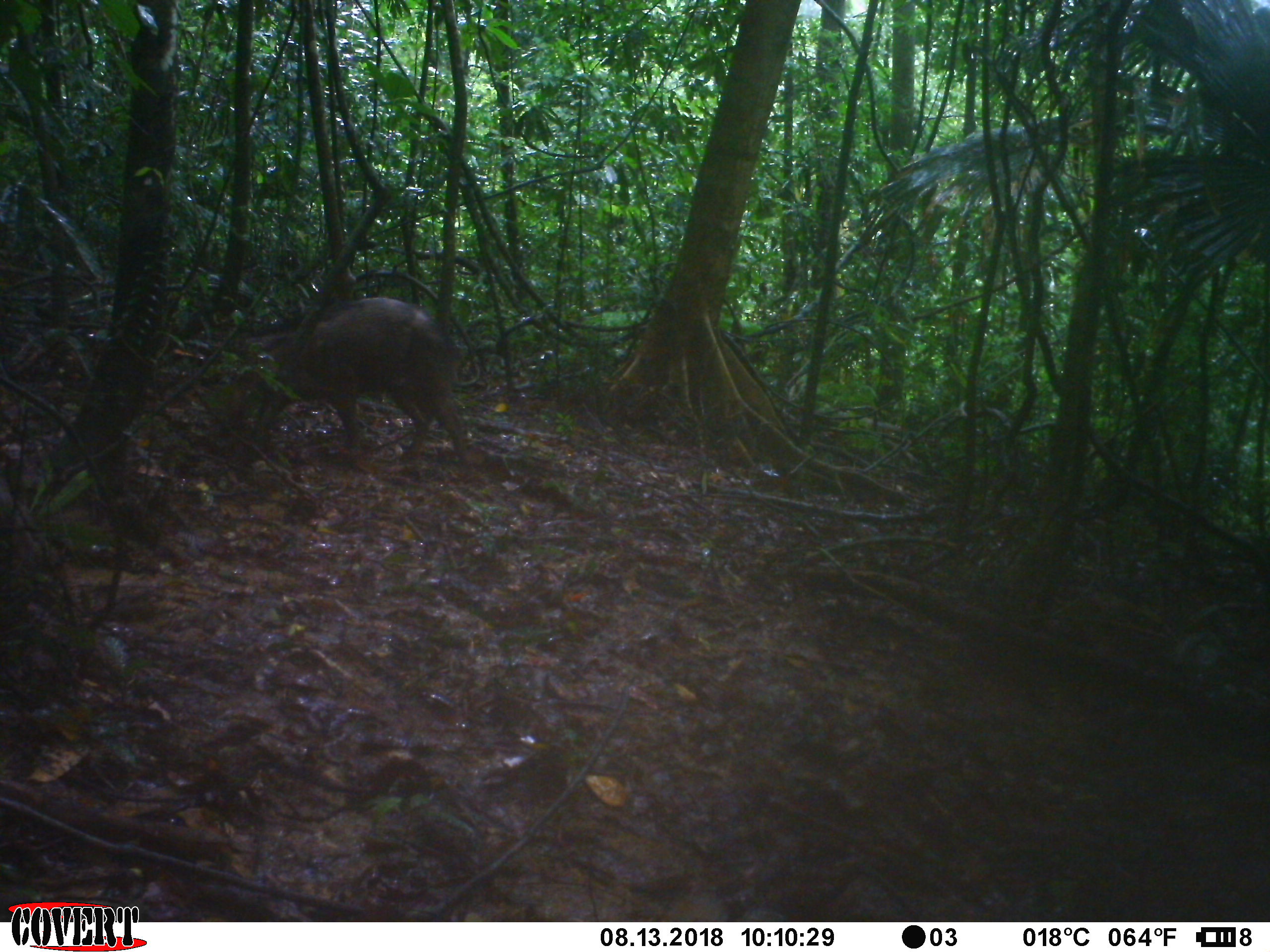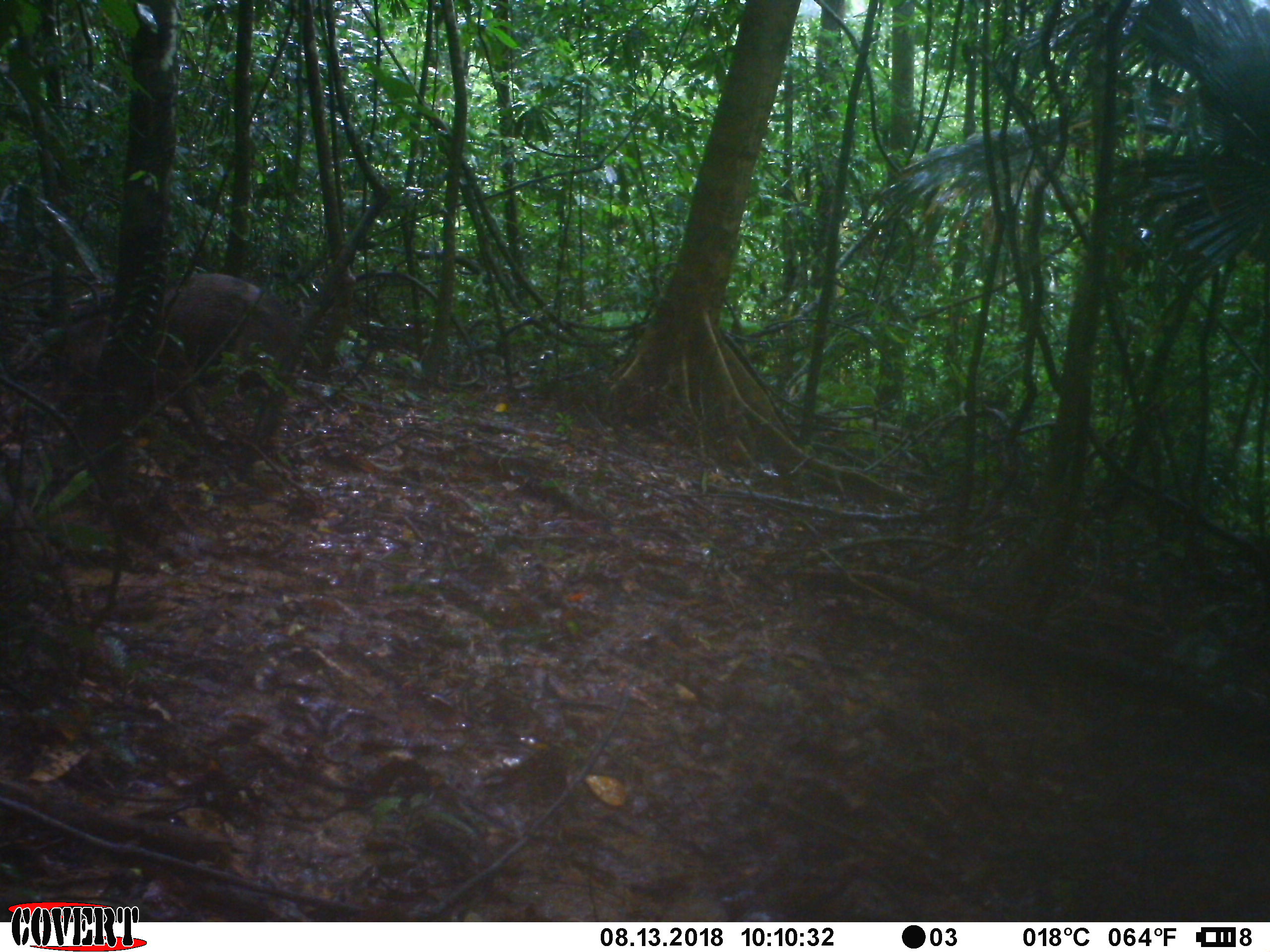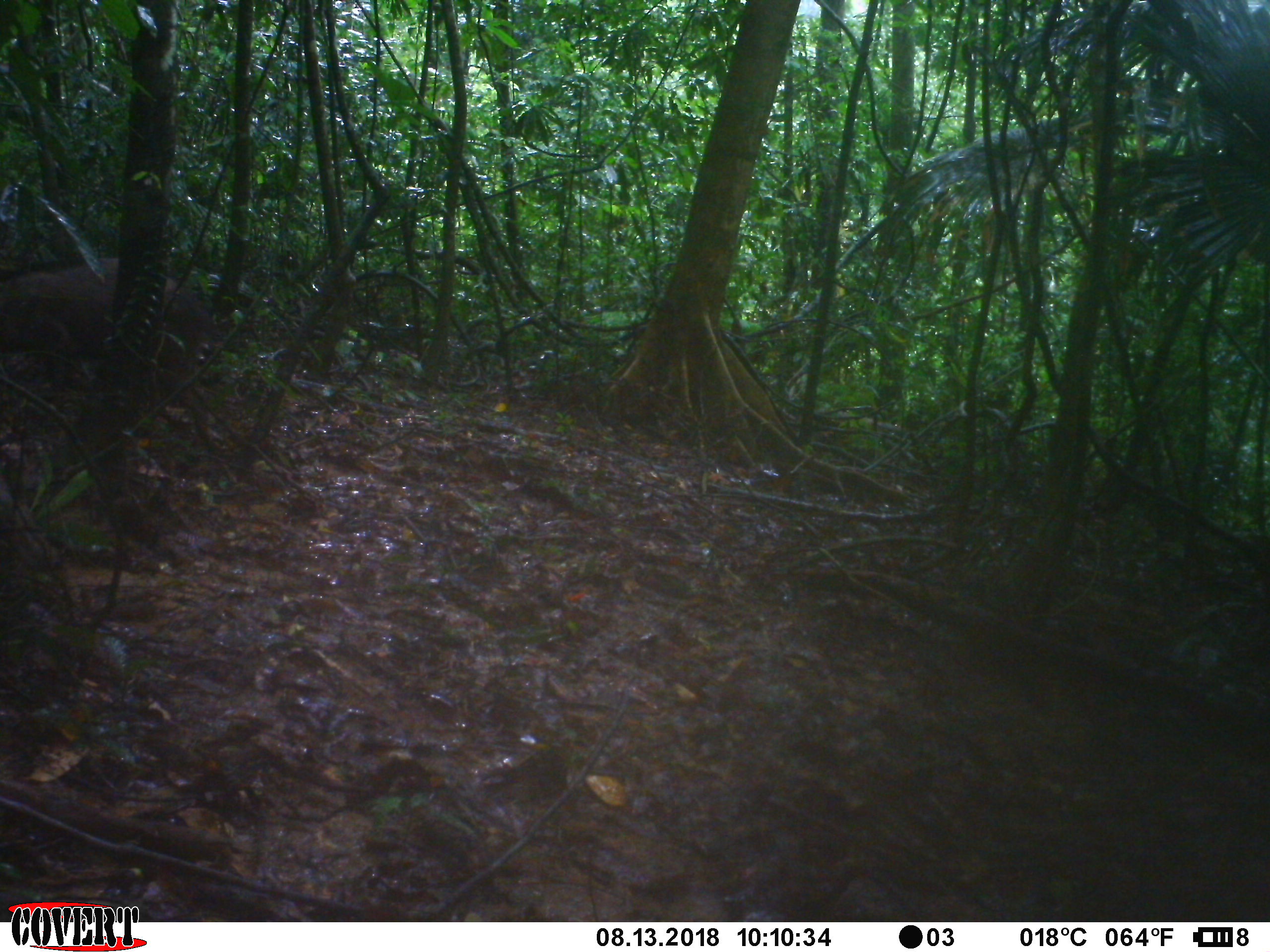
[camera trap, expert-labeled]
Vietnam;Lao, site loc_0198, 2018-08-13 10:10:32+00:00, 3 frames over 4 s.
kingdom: Animalia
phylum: Chordata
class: Mammalia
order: Artiodactyla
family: Suidae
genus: Sus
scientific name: Sus scrofa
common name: eurasian wild pig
Eurasian wild pig (Sus scrofa). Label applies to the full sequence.